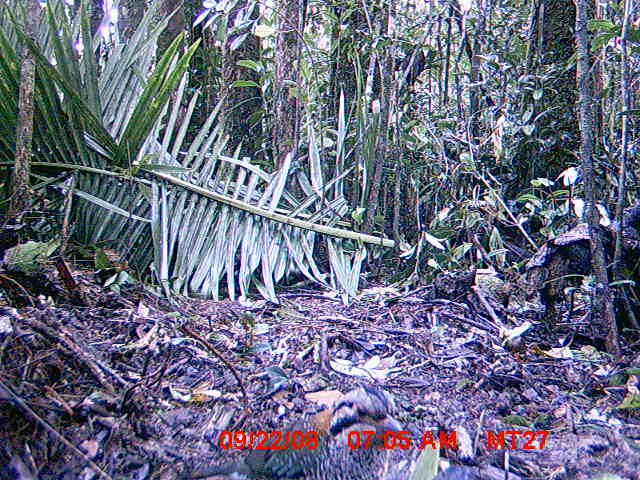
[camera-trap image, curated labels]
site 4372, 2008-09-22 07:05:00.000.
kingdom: Animalia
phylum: Chordata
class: Aves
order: Coraciiformes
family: Brachypteraciidae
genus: Brachypteracias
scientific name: Brachypteracias squamiger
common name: scaly ground-roller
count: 1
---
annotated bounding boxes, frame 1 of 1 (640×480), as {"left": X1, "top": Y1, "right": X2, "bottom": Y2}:
brachypteracias squamiger: {"left": 180, "top": 385, "right": 406, "bottom": 480}